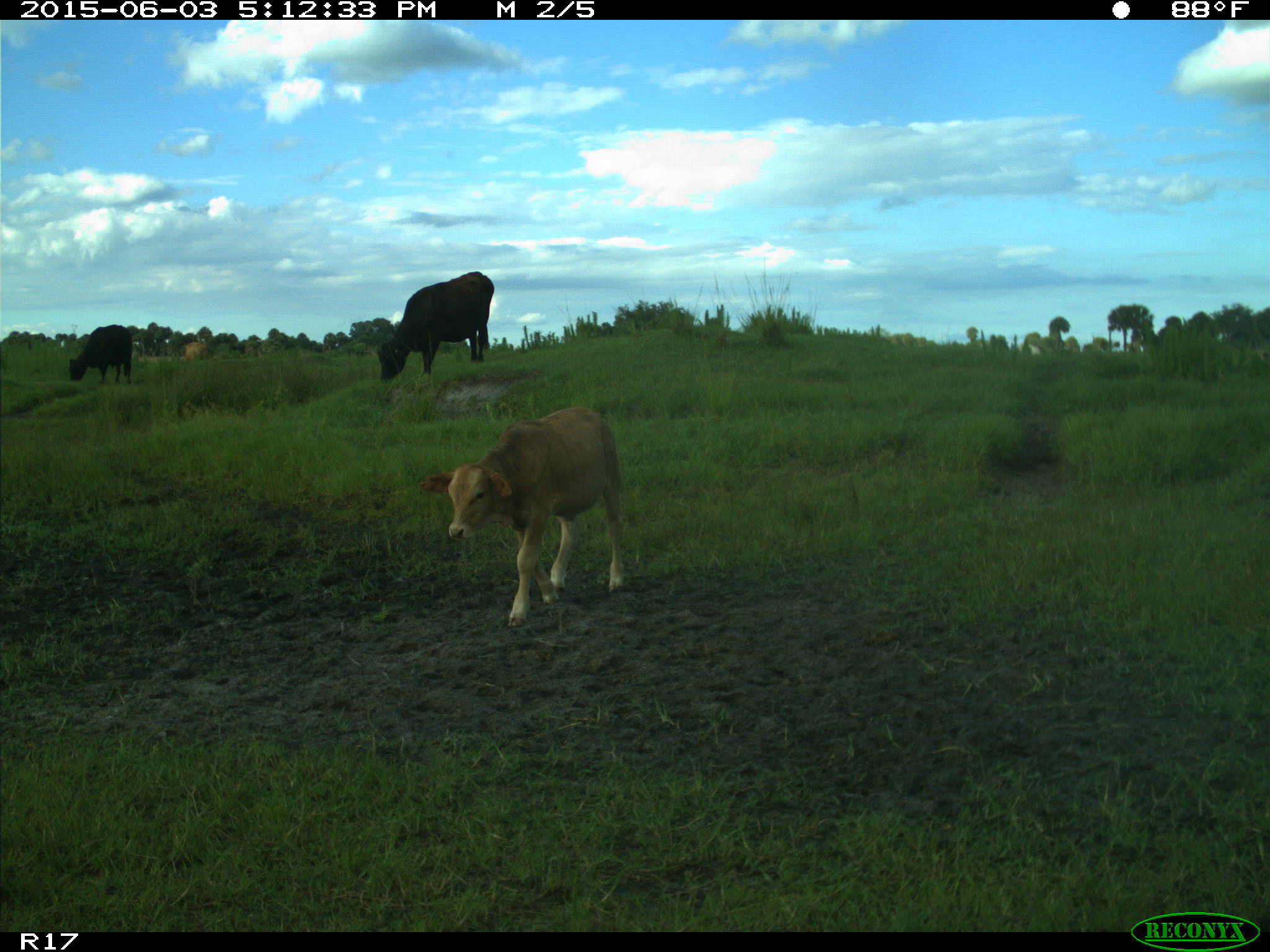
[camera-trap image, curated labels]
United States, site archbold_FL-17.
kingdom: Animalia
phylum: Chordata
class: Mammalia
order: Artiodactyla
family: Bovidae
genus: Bos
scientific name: Bos taurus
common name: domestic cow